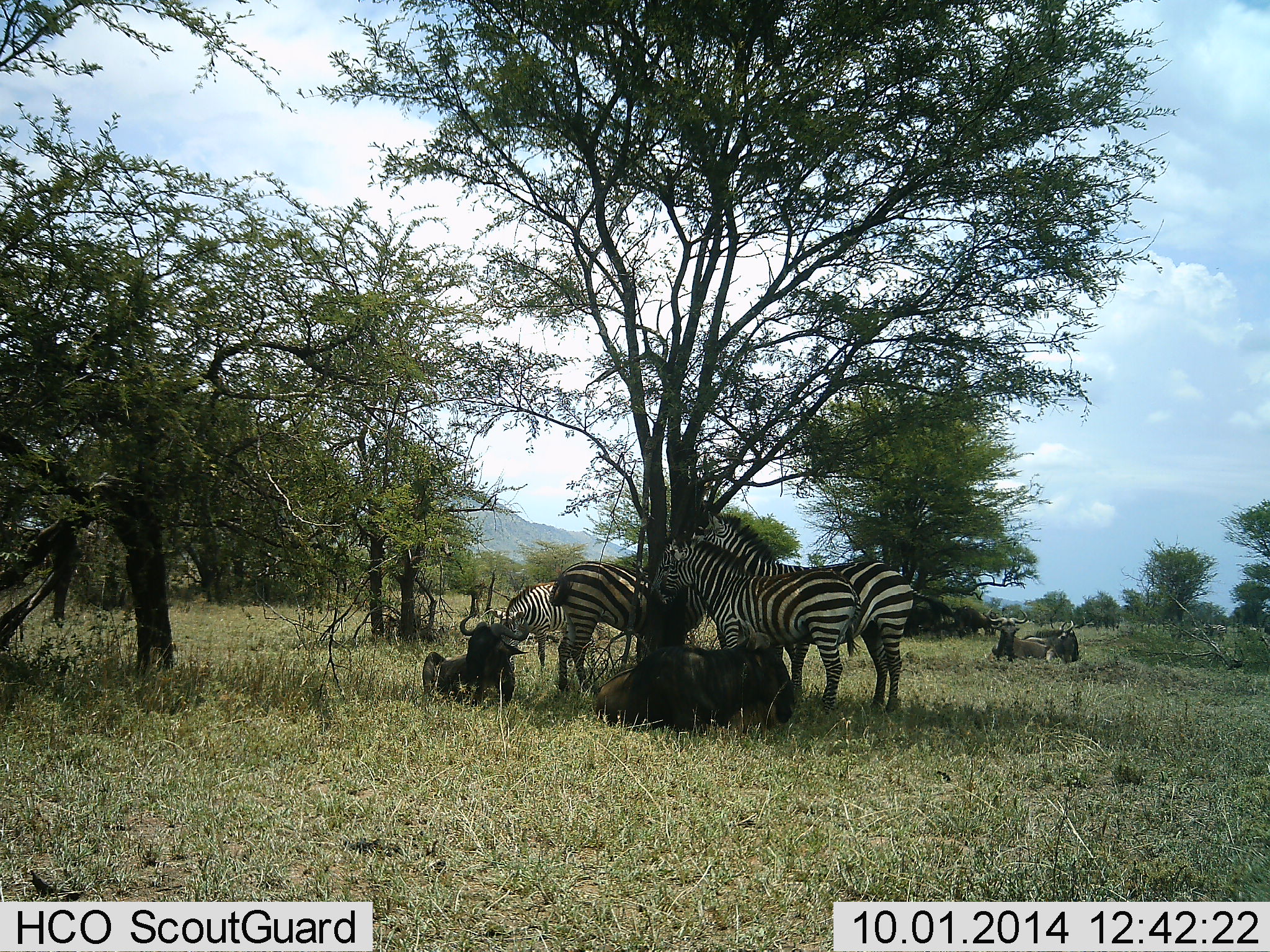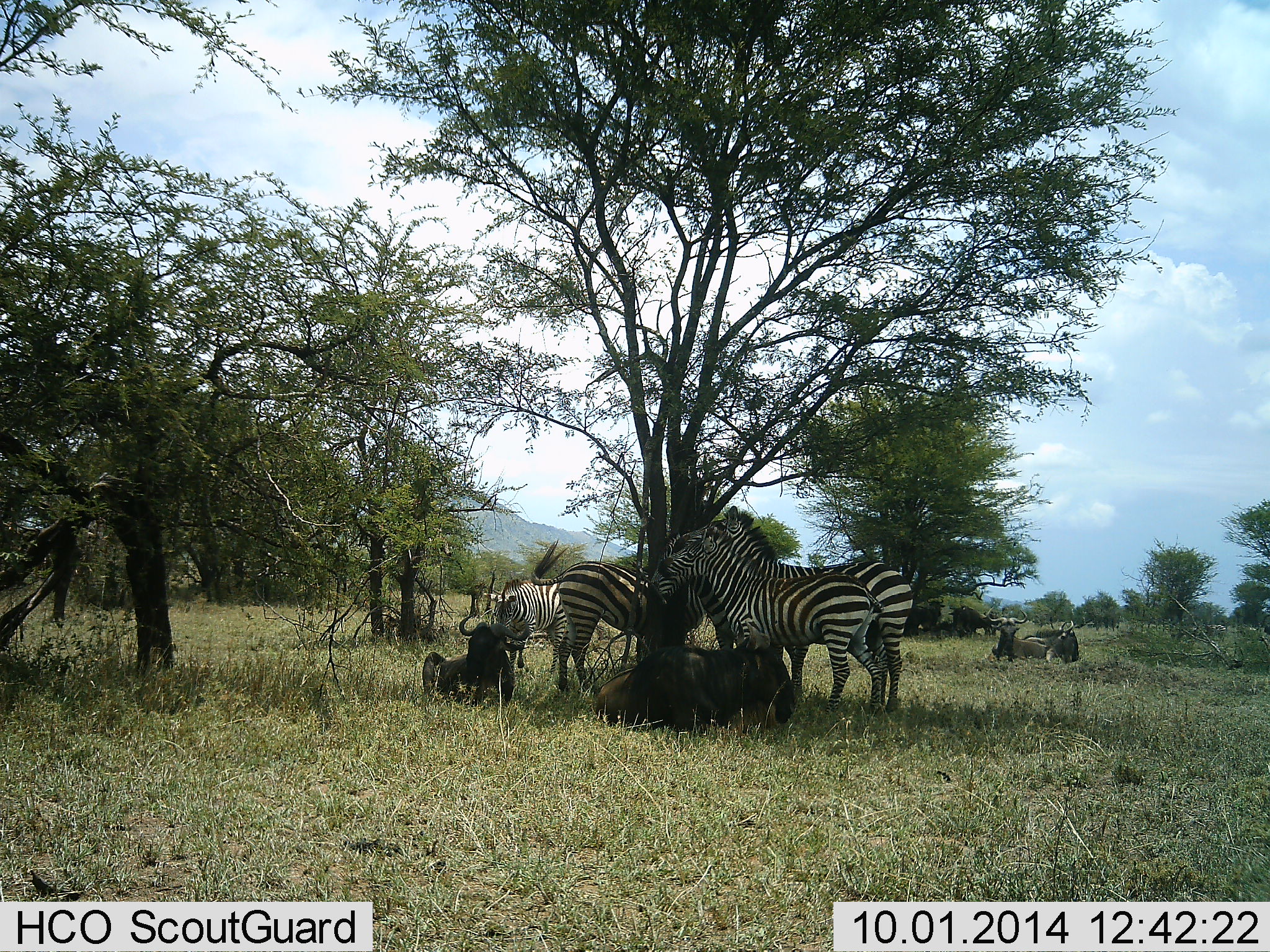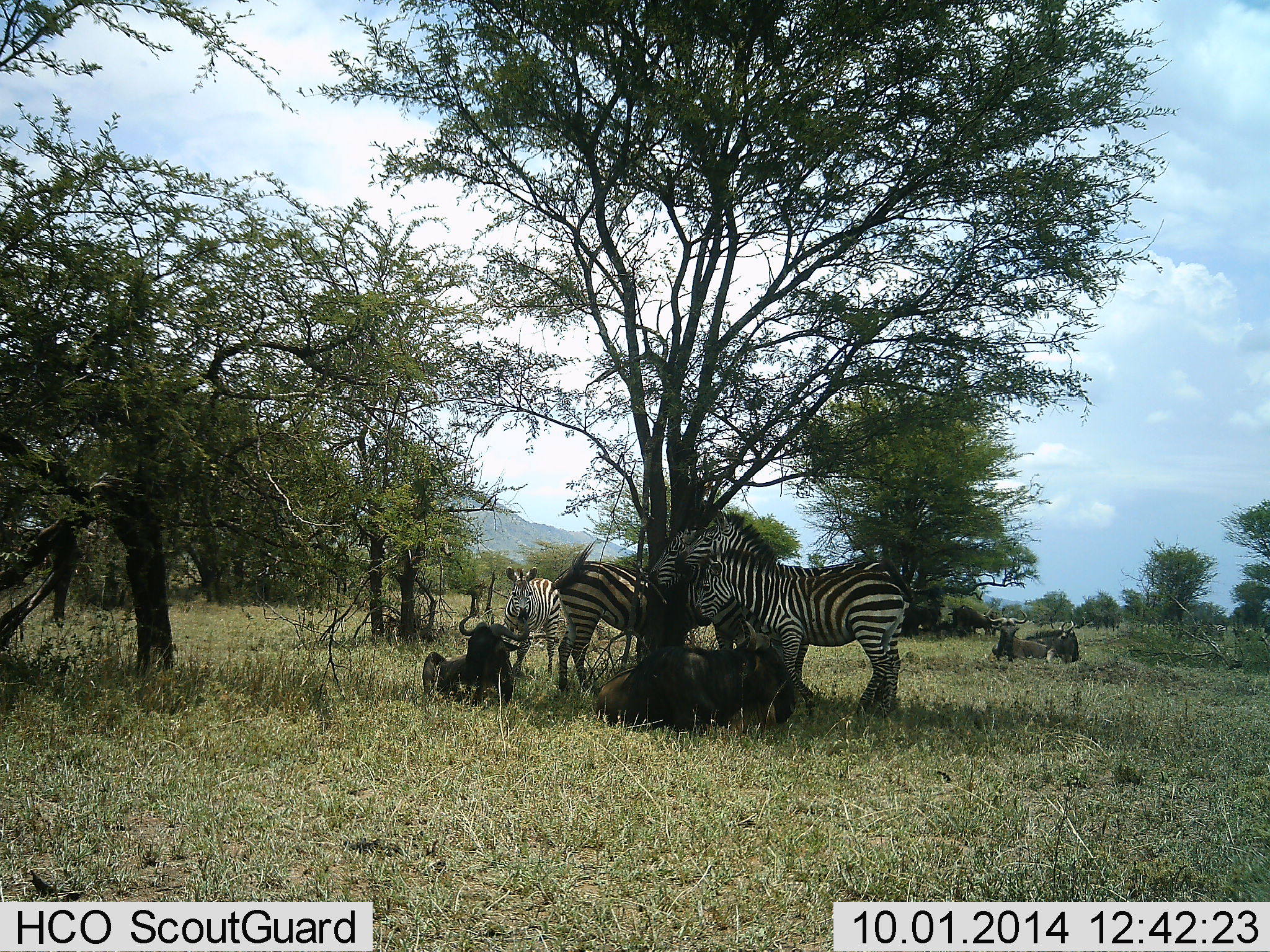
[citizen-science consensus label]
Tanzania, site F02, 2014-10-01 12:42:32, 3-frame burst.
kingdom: Animalia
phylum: Chordata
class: Mammalia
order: Artiodactyla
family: Bovidae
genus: Connochaetes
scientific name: Connochaetes taurinus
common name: blue wildebeest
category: wildebeest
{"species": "wildebeest (blue wildebeest) (Connochaetes taurinus)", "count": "4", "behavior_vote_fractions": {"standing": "20%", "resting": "100%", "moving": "10%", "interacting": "10%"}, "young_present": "0%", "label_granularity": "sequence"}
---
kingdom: Animalia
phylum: Chordata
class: Mammalia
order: Perissodactyla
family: Equidae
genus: Equus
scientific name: Equus quagga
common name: plains zebra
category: zebra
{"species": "zebra (plains zebra) (Equus quagga)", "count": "4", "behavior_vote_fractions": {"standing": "91%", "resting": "0%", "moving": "18%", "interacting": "0%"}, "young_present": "0%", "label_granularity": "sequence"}